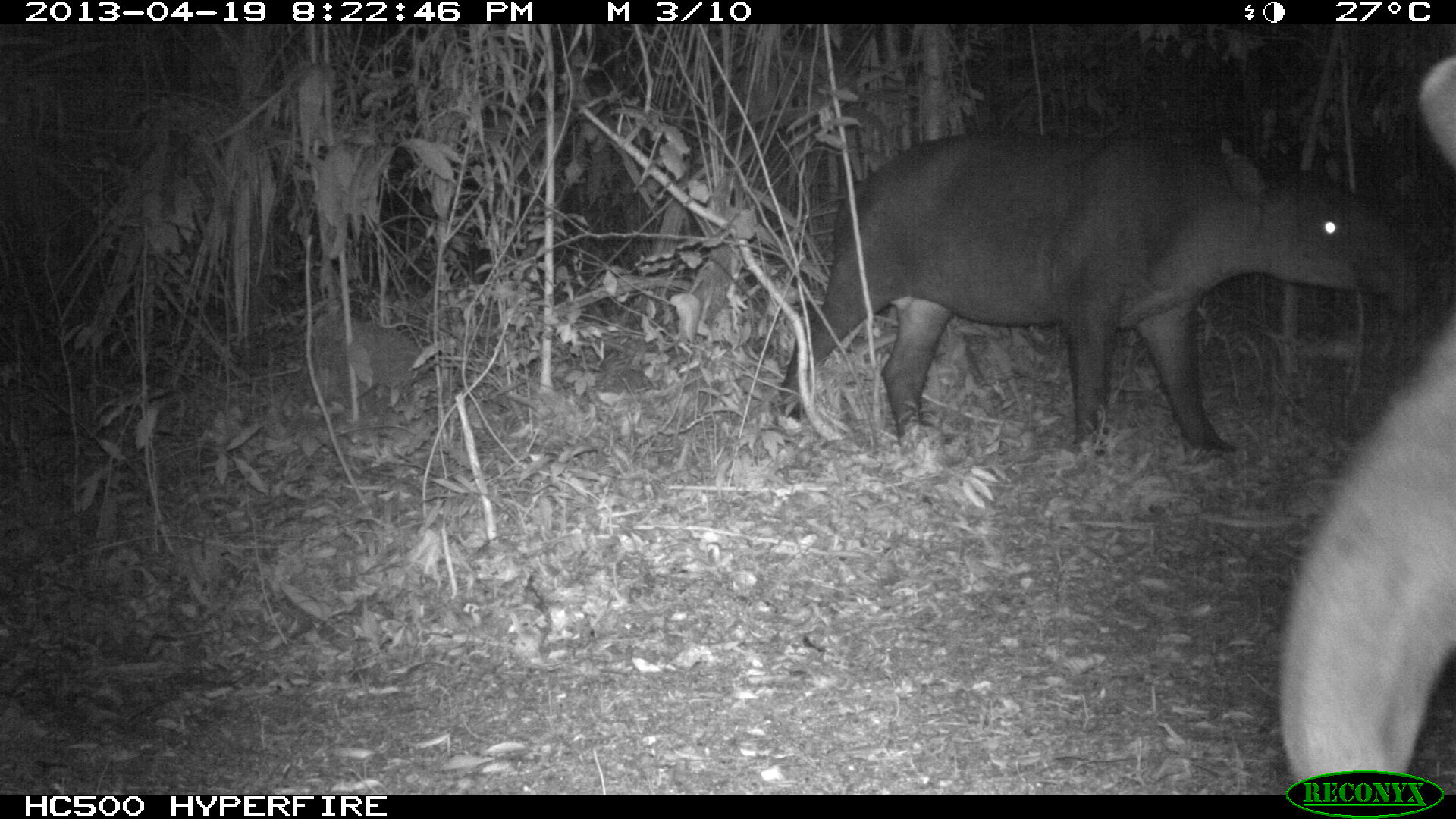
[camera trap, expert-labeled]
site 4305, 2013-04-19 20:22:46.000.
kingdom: Animalia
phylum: Chordata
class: Mammalia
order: Perissodactyla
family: Tapiridae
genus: Tapirus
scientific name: Tapirus bairdii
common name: baird's tapir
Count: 2.